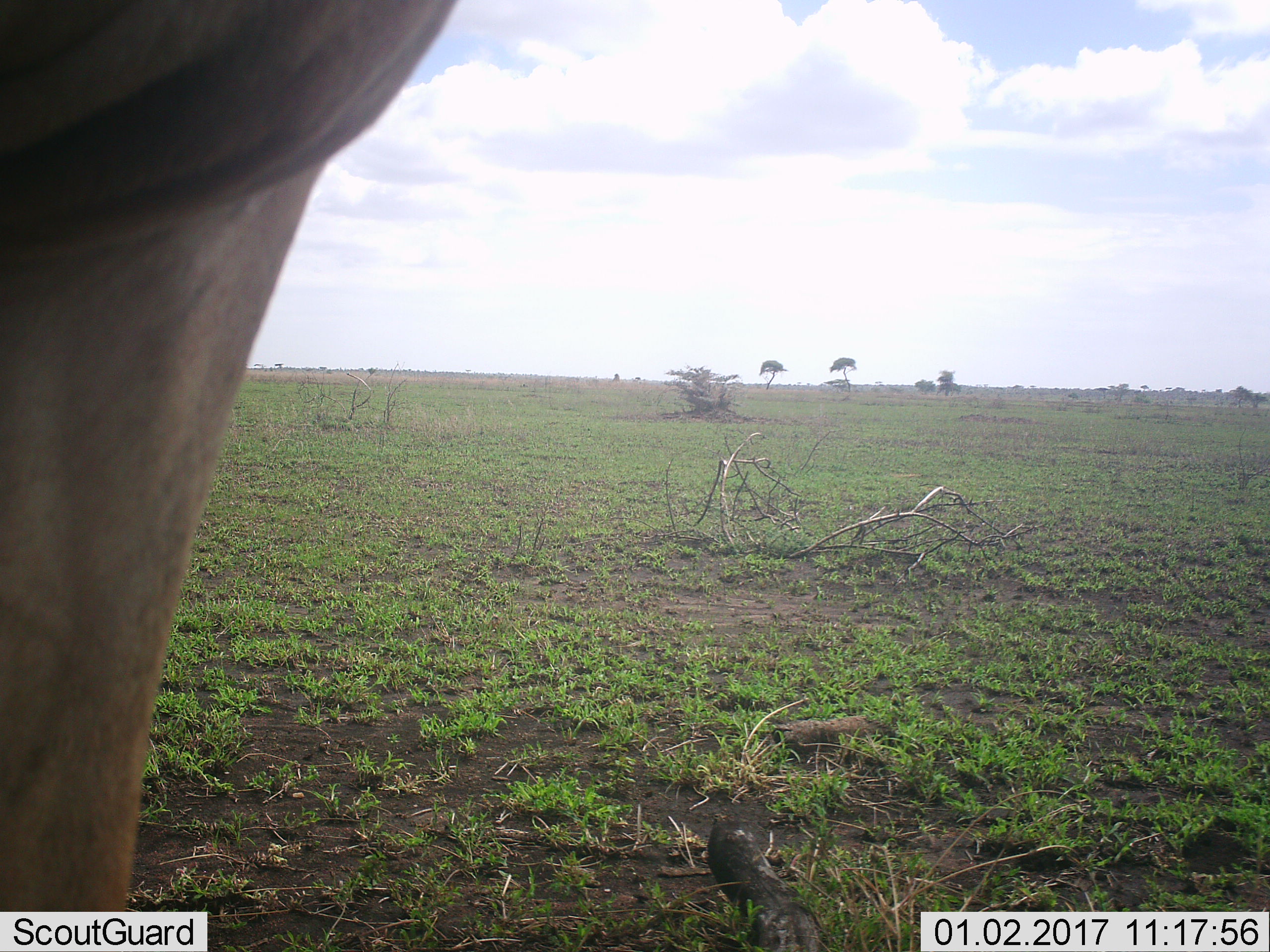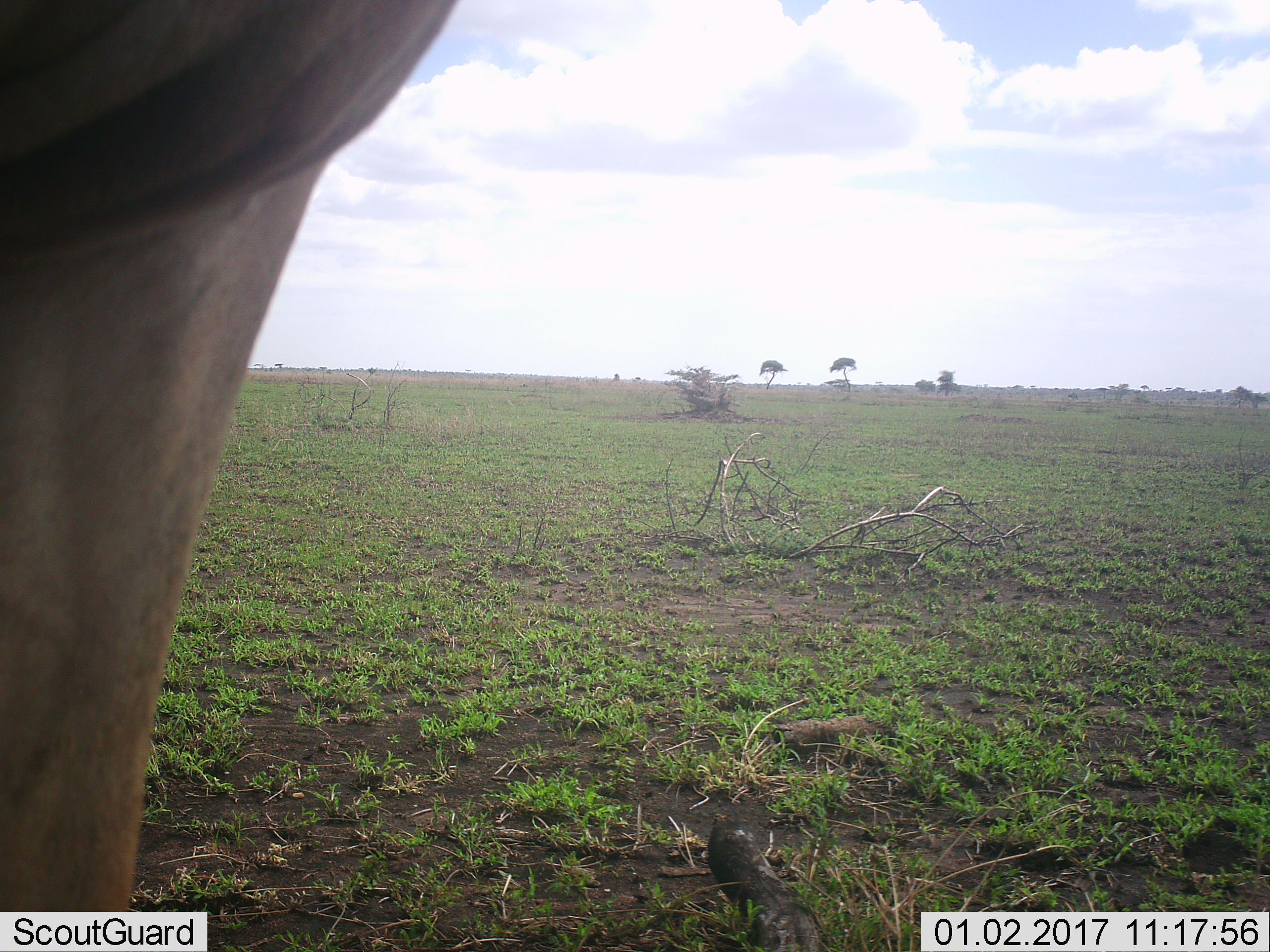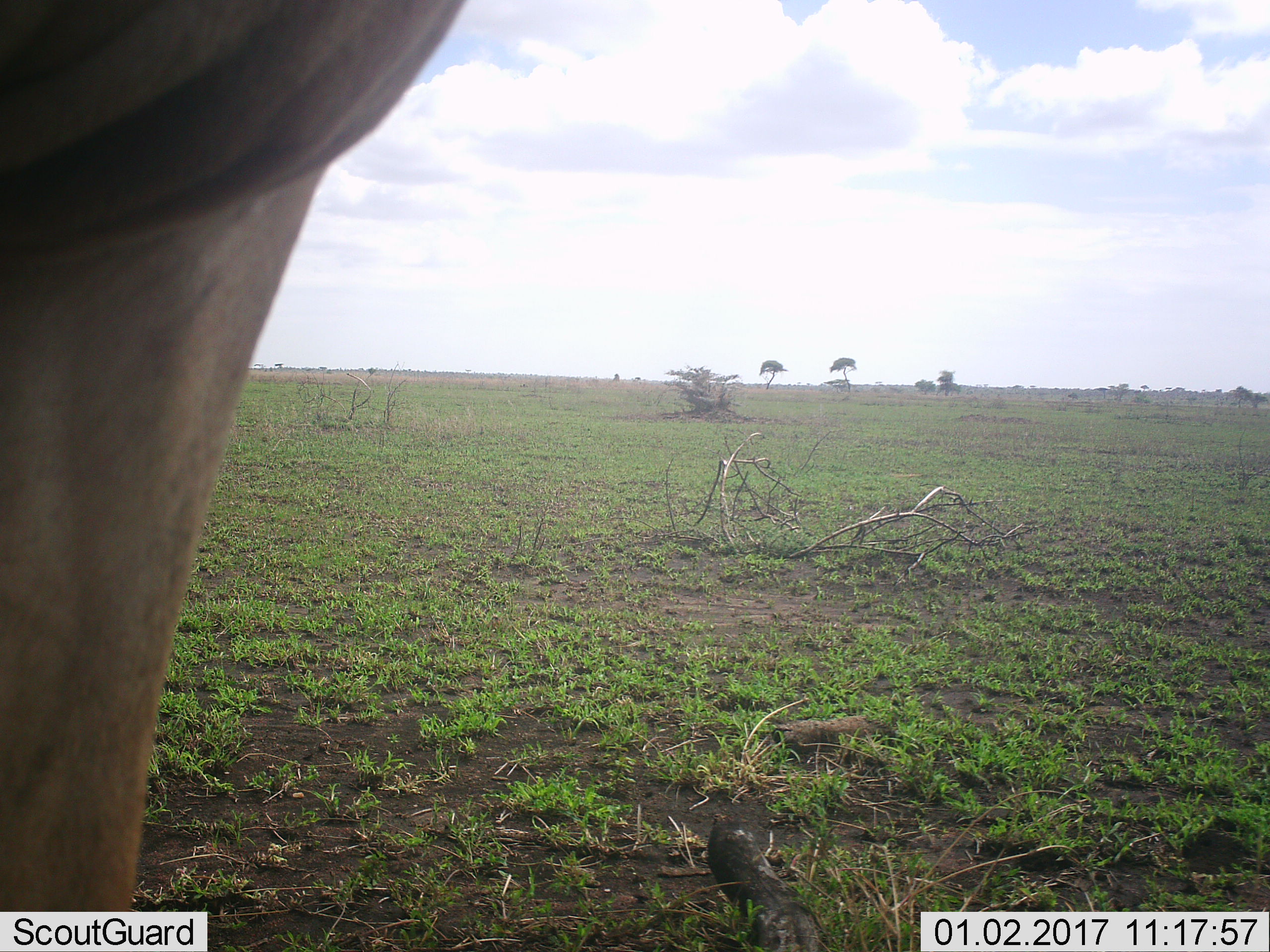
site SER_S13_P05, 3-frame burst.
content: unidentified animal